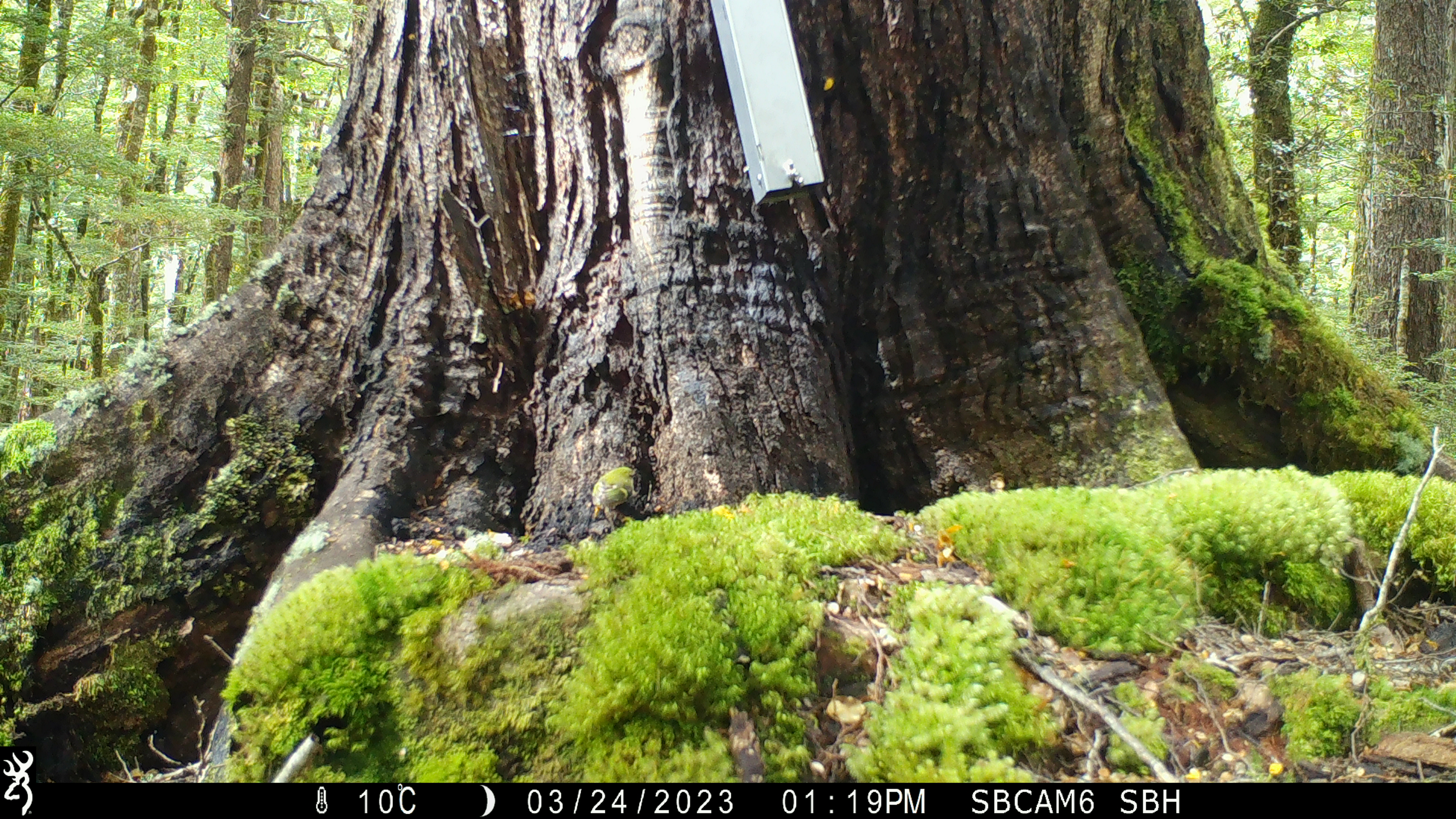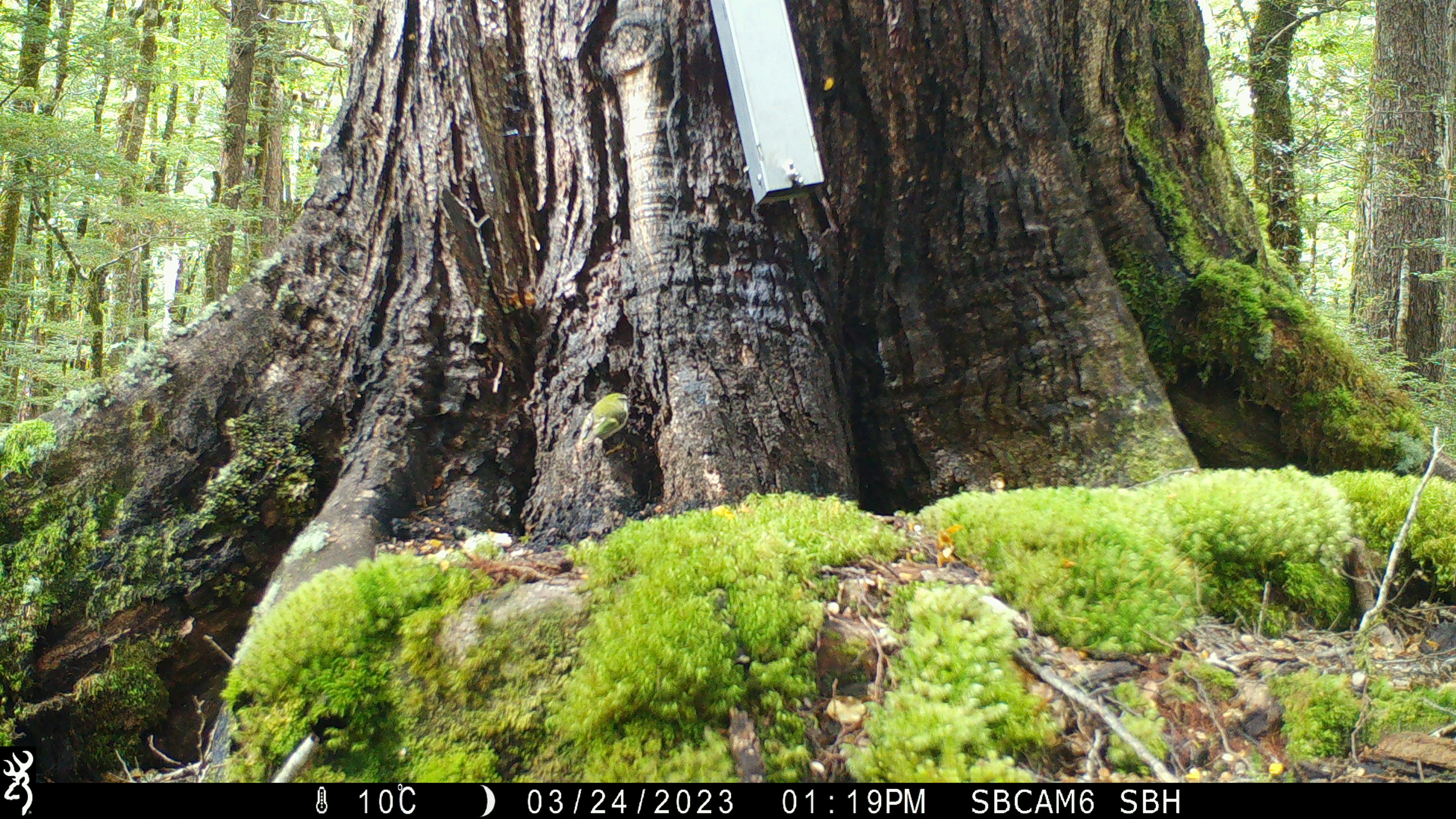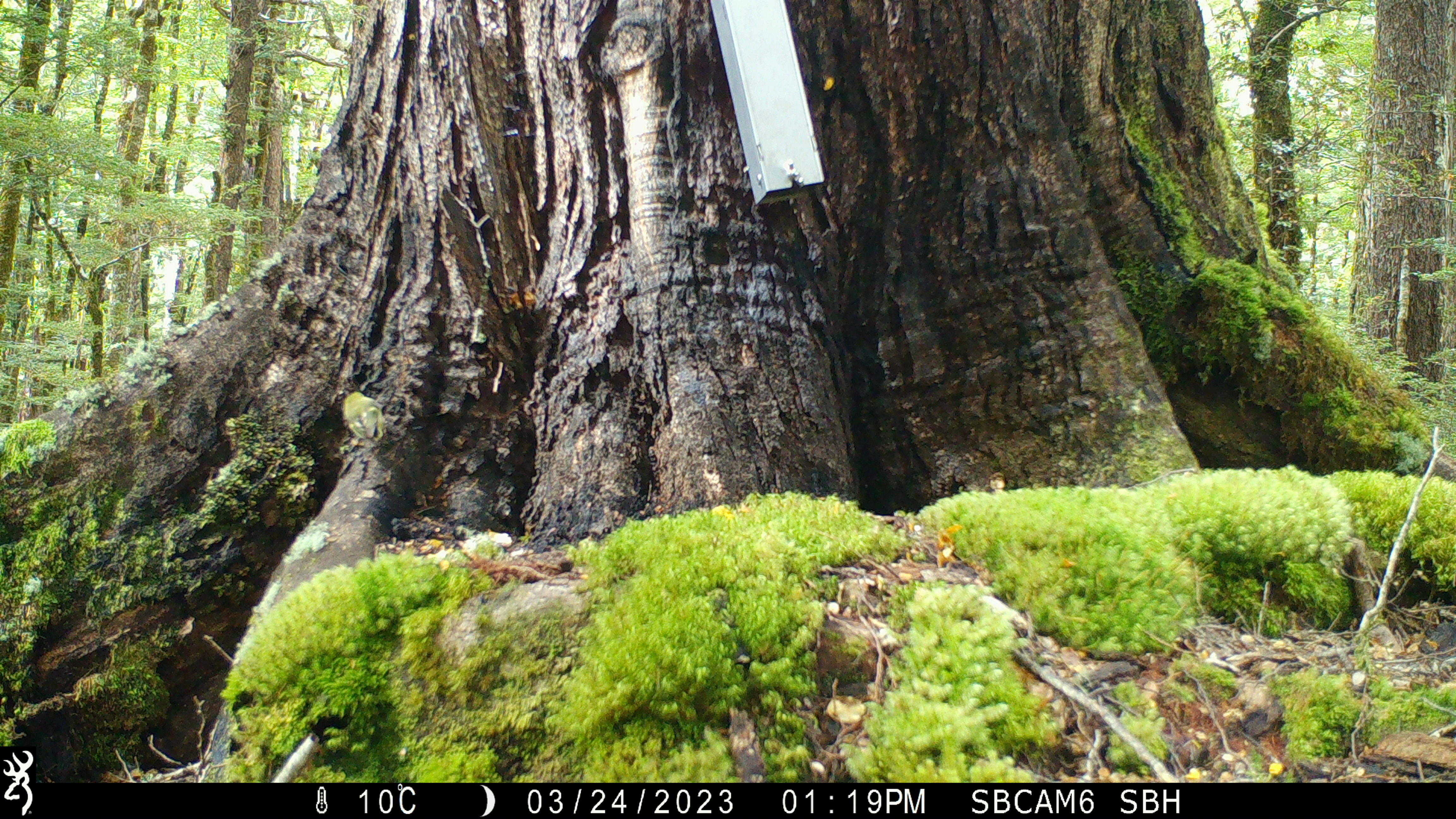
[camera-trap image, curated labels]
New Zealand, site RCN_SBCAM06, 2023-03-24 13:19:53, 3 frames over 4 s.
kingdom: Animalia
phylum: Chordata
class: Aves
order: Passeriformes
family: Acanthisittidae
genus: Acanthisitta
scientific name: Acanthisitta chloris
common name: rifleman